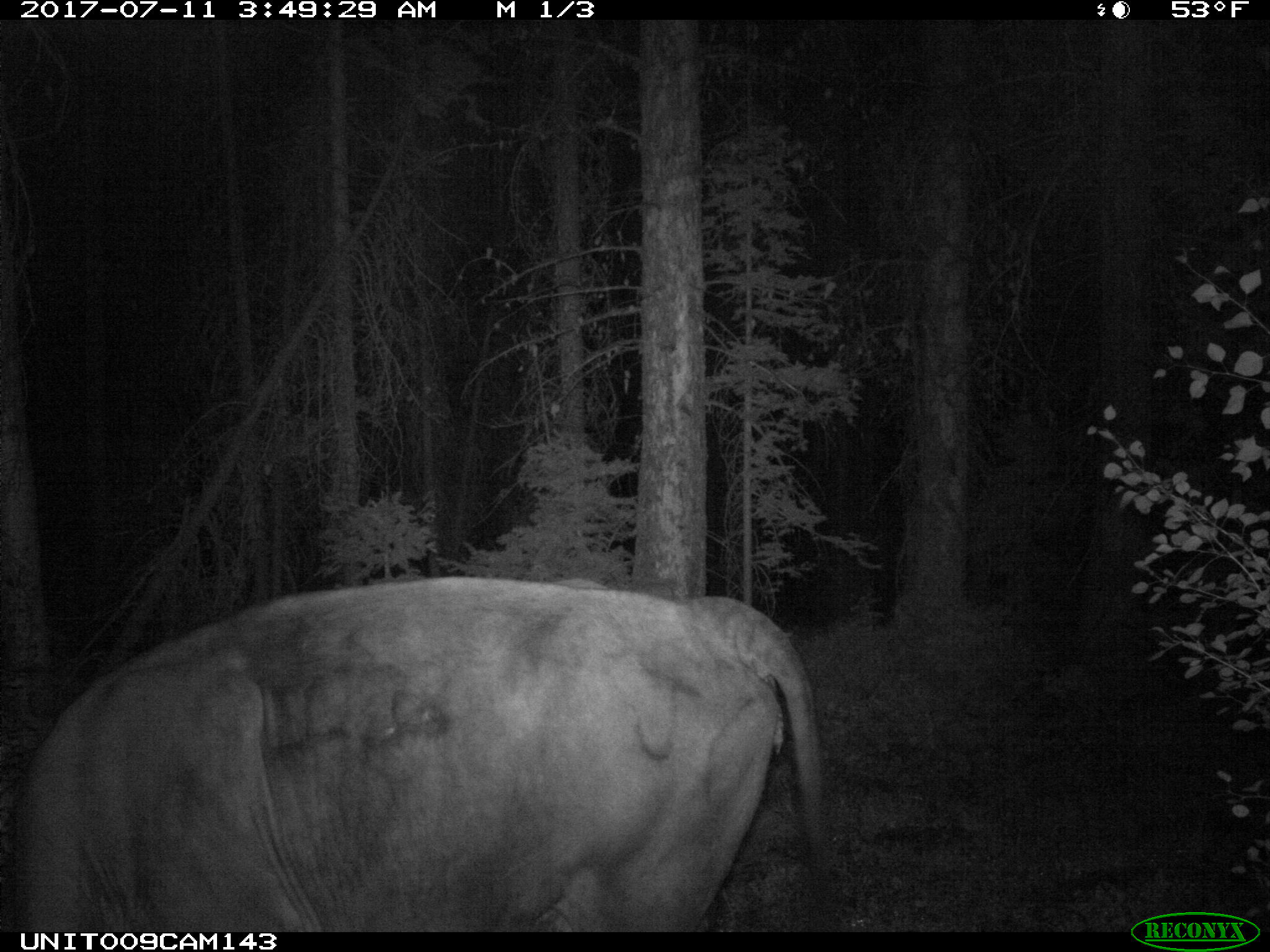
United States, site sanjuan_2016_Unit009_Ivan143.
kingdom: Animalia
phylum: Chordata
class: Mammalia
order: Artiodactyla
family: Bovidae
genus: Bos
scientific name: Bos taurus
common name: domestic cow